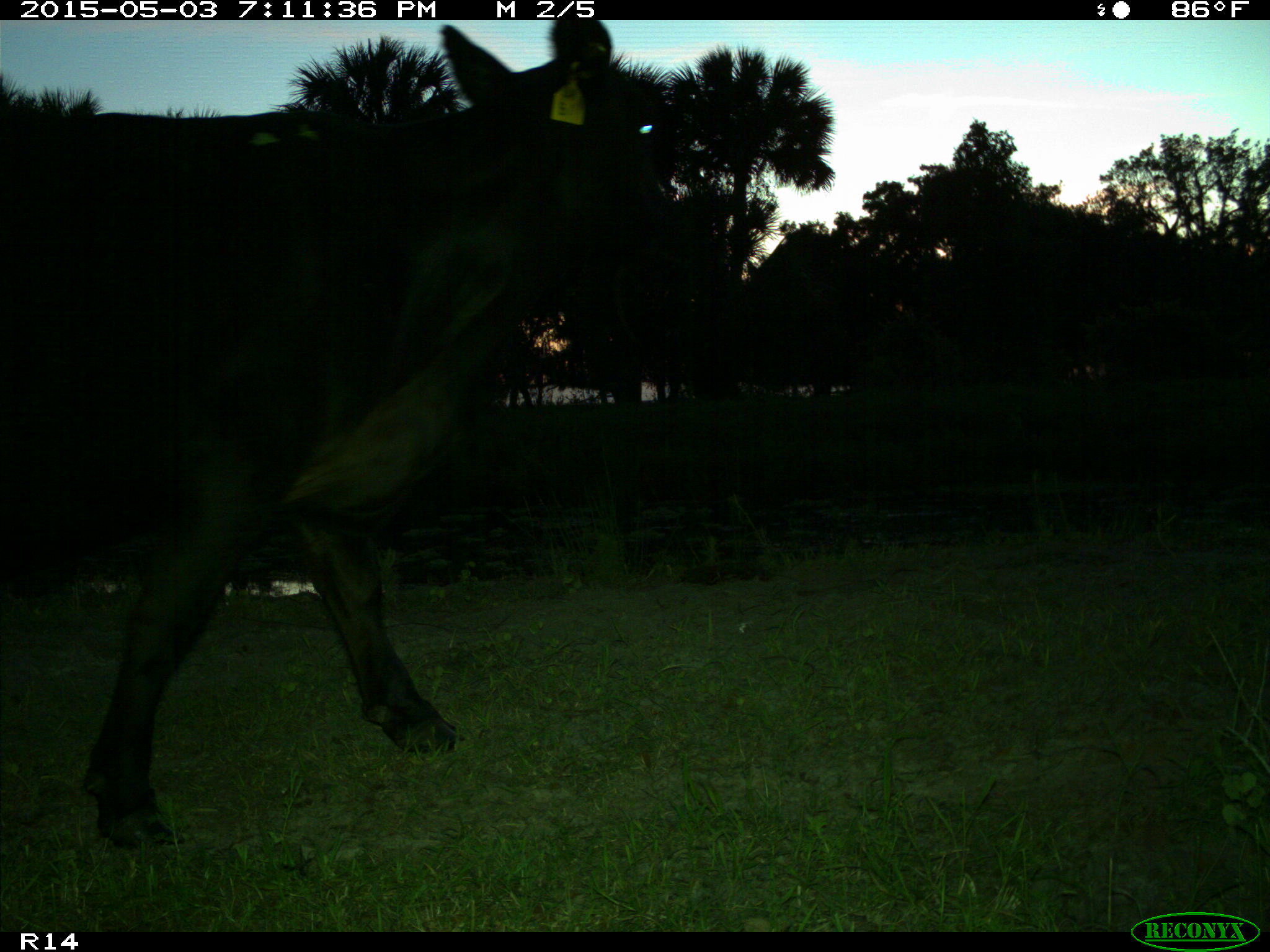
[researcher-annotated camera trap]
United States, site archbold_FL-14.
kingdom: Animalia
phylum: Chordata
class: Mammalia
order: Artiodactyla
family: Suidae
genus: Sus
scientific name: Sus scrofa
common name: wild boar